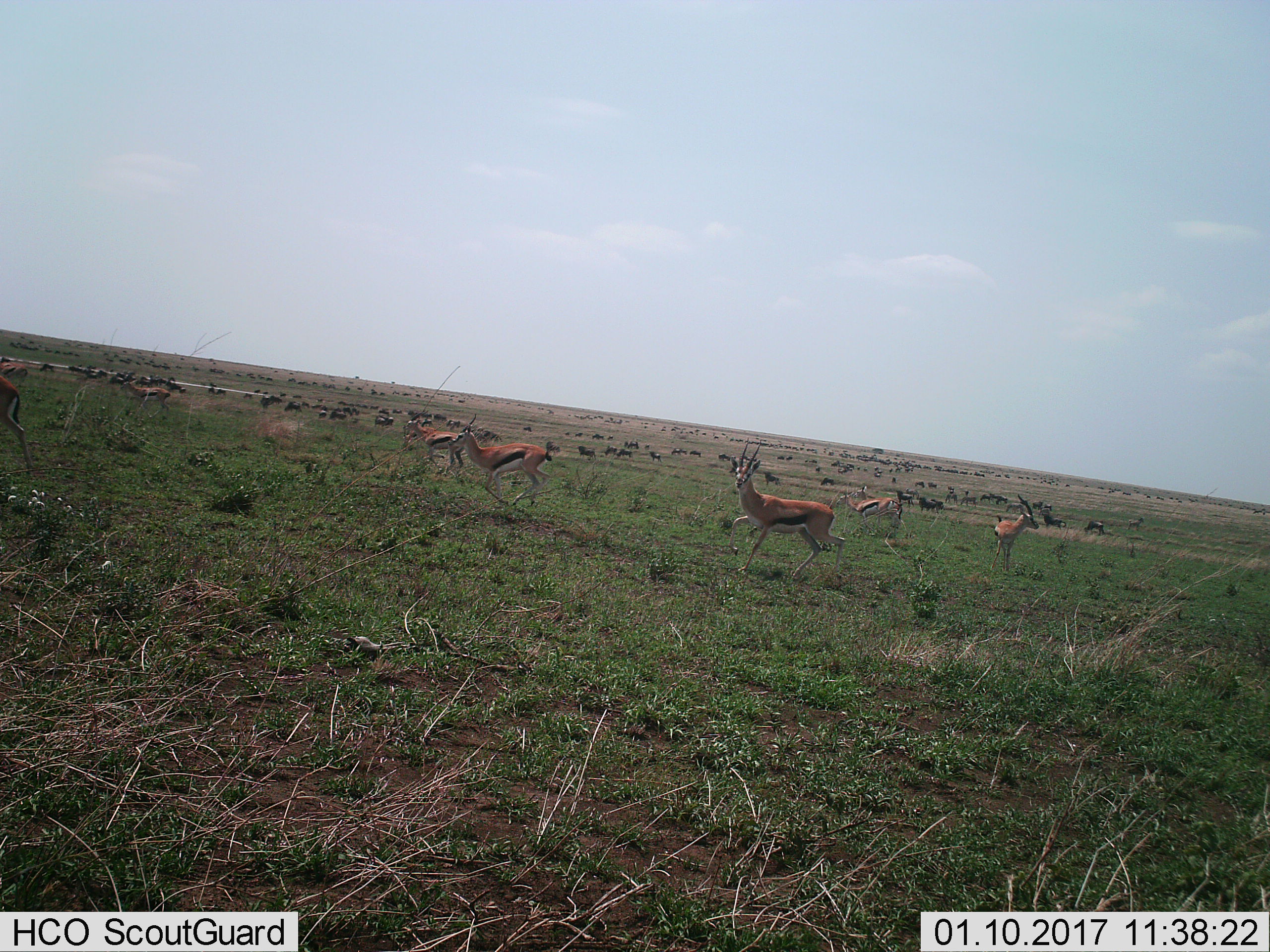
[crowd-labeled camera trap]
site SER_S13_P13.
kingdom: Animalia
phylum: Chordata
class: Mammalia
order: Artiodactyla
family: Bovidae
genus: Eudorcas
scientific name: Eudorcas thomsonii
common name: thomson's gazelle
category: gazellethomsons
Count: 9.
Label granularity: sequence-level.